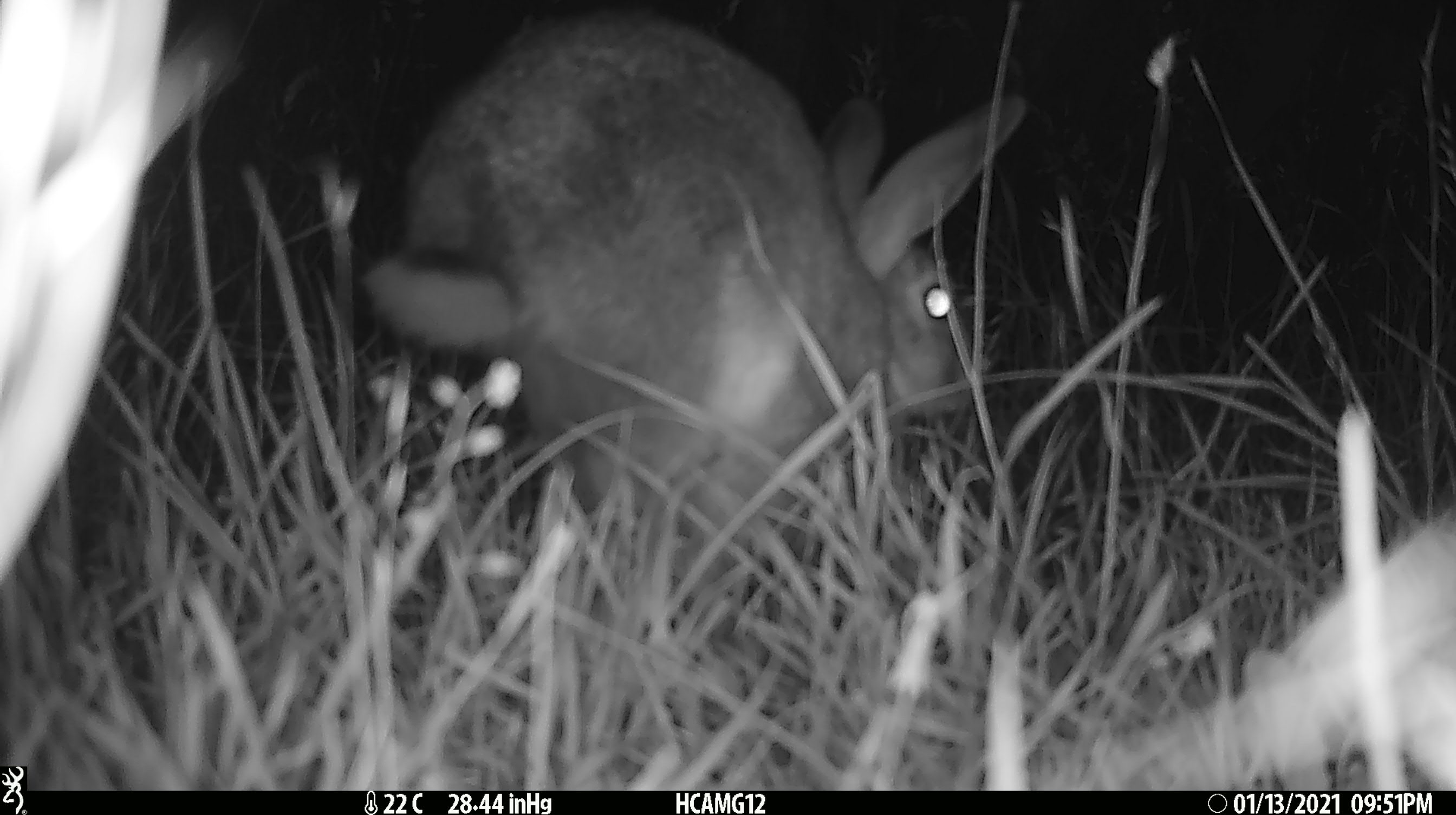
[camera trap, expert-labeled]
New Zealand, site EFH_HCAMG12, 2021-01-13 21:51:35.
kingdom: Animalia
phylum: Chordata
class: Mammalia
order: Lagomorpha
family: Leporidae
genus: Oryctolagus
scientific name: Oryctolagus cuniculus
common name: european rabbit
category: rabbit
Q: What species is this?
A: Rabbit (european rabbit) (Oryctolagus cuniculus).